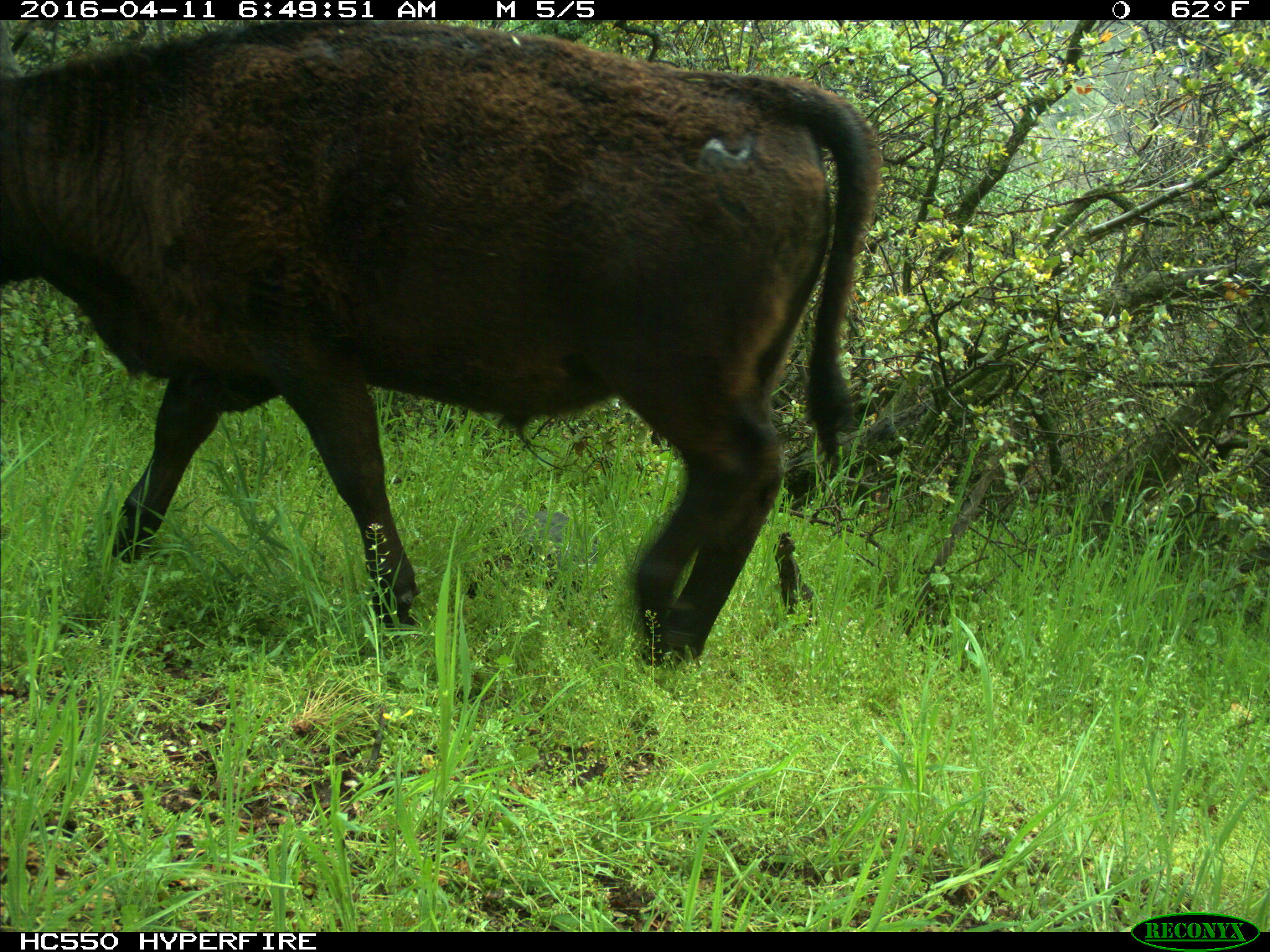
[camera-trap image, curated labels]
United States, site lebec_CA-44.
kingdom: Animalia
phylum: Chordata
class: Mammalia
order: Artiodactyla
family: Bovidae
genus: Bos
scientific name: Bos taurus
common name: domestic cow